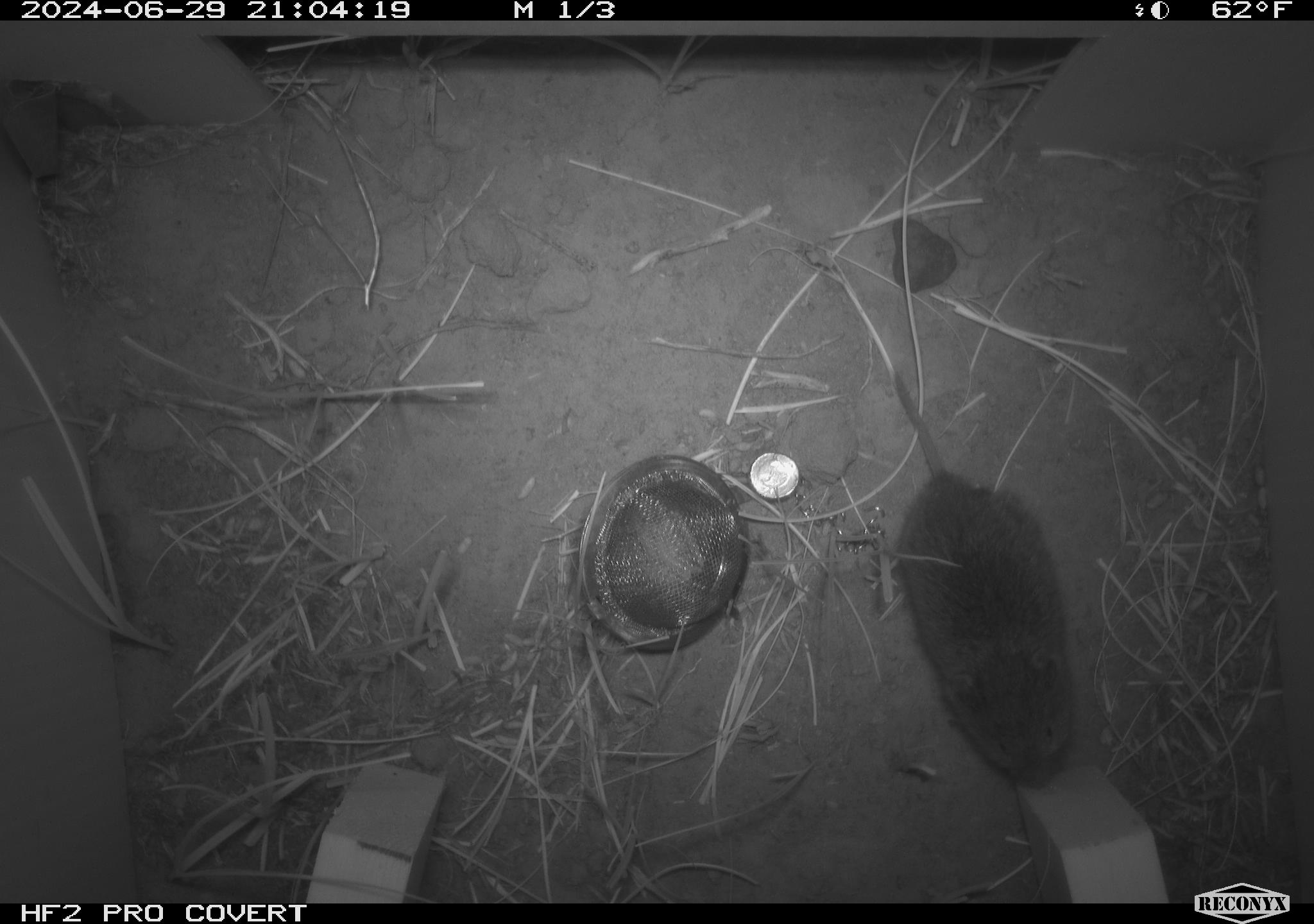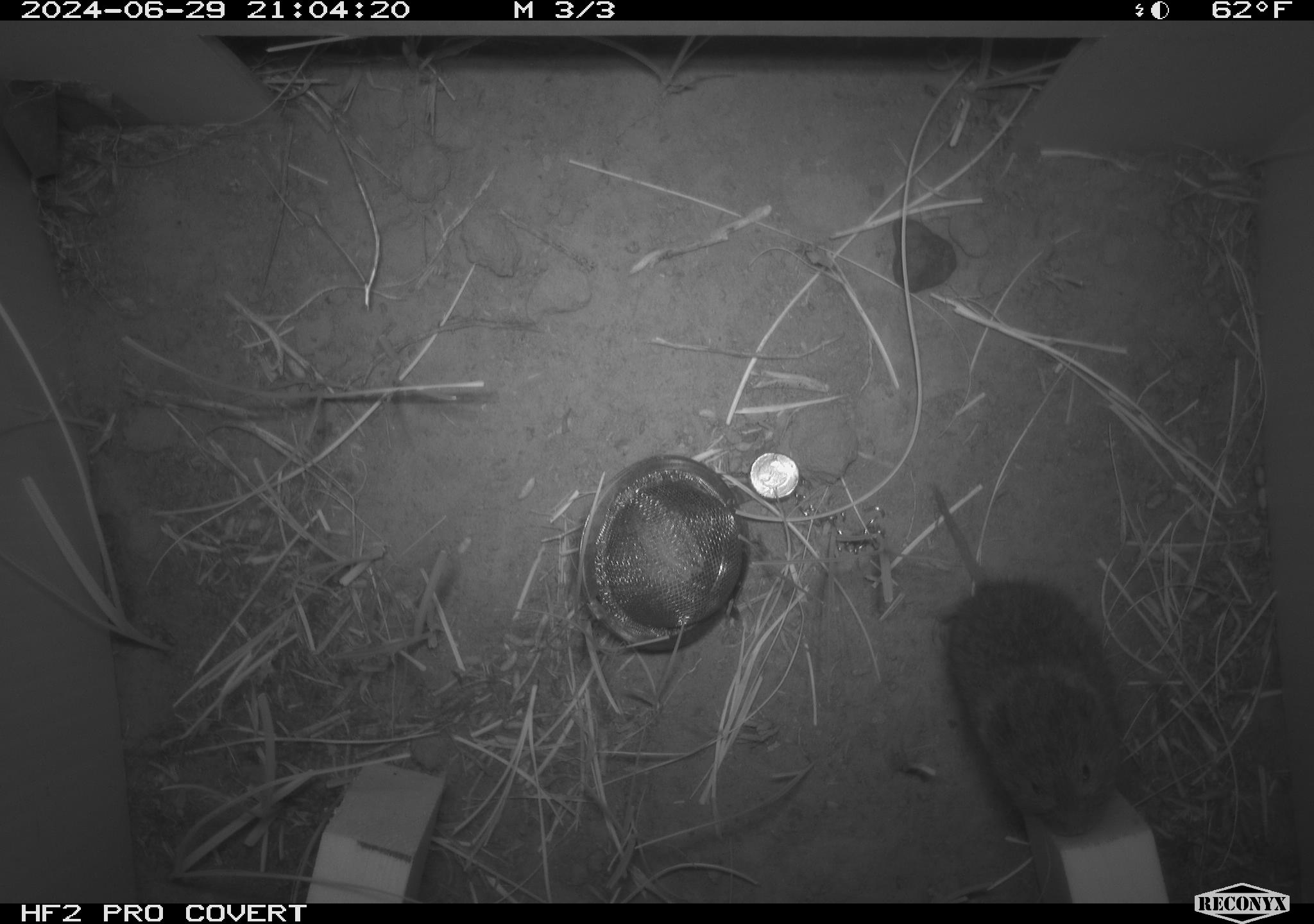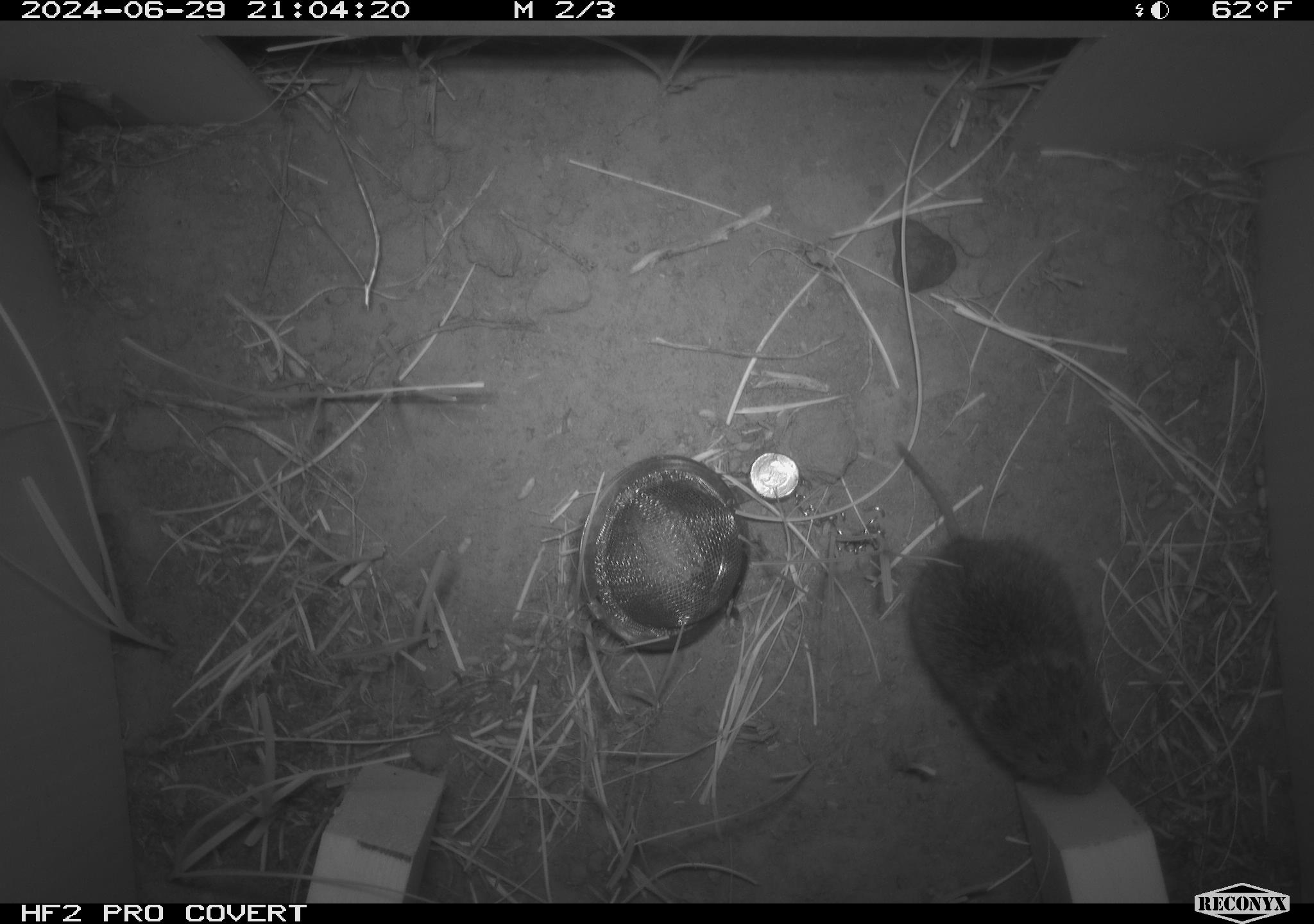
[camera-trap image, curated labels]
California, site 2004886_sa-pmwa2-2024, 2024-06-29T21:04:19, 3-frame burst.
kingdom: Animalia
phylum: Chordata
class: Mammalia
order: Rodentia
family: Cricetidae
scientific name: Arvicolinae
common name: voles, lemmings, and muskrats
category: arvicolinae subfamily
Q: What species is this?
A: Arvicolinae subfamily (voles, lemmings, and muskrats) (Arvicolinae).